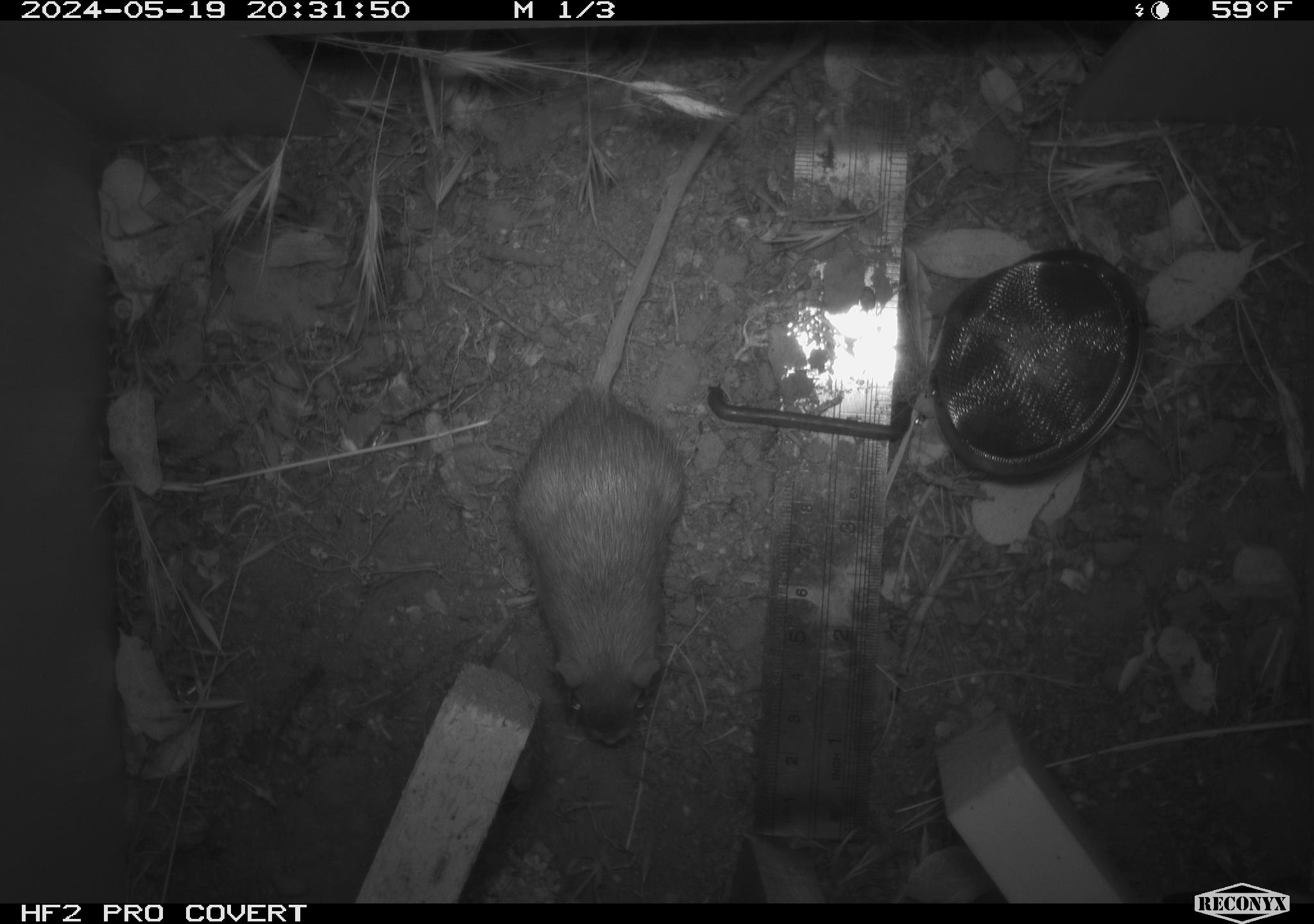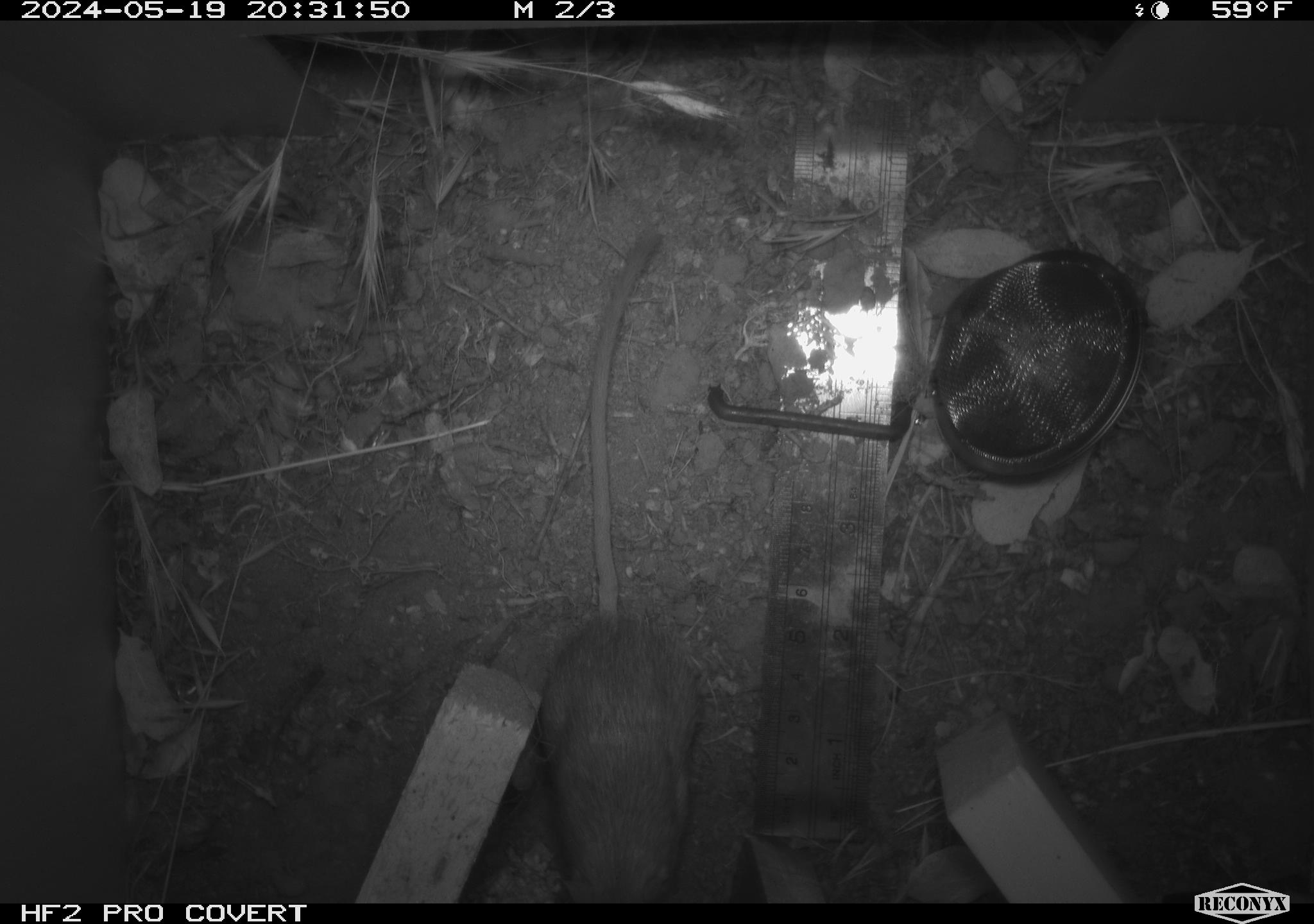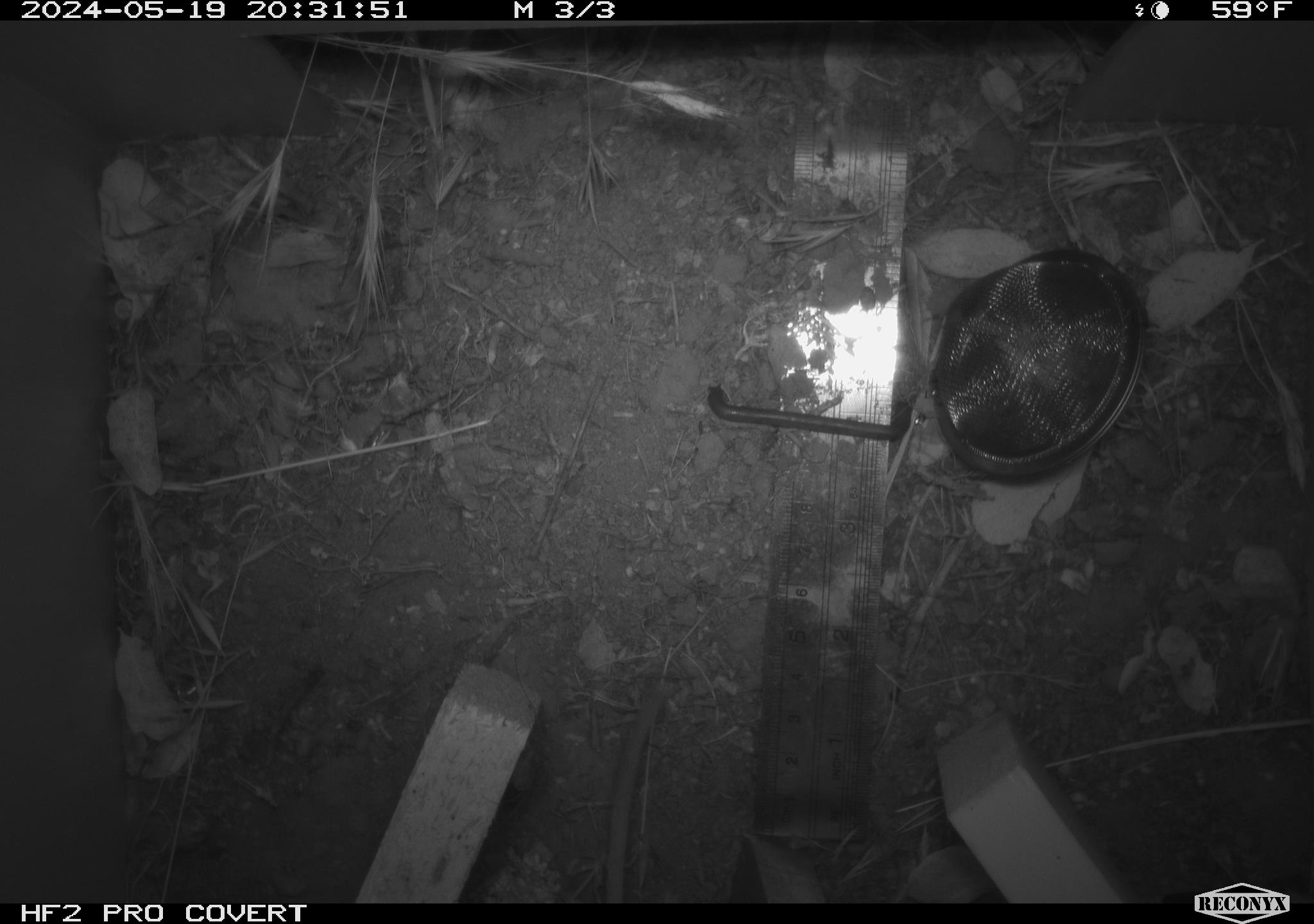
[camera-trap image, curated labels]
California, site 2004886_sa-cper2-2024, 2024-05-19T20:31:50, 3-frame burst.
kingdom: Animalia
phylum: Chordata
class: Mammalia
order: Rodentia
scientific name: Rodentia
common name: rodent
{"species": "rodent (Rodentia)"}